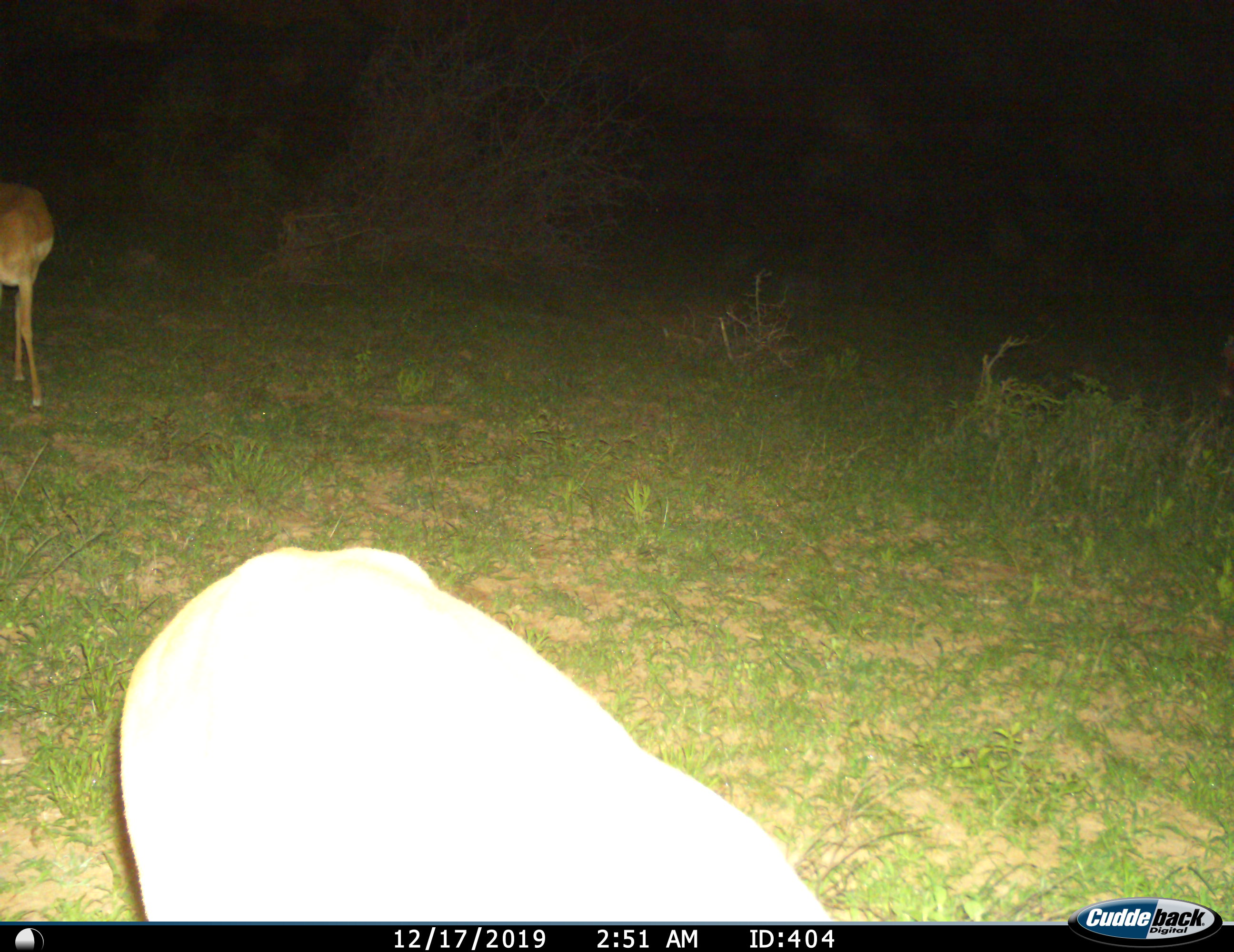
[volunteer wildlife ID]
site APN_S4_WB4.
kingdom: Animalia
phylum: Chordata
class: Mammalia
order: Artiodactyla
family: Bovidae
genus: Aepyceros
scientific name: Aepyceros melampus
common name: impala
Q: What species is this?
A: Impala (Aepyceros melampus).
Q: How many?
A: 2.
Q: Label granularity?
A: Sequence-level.